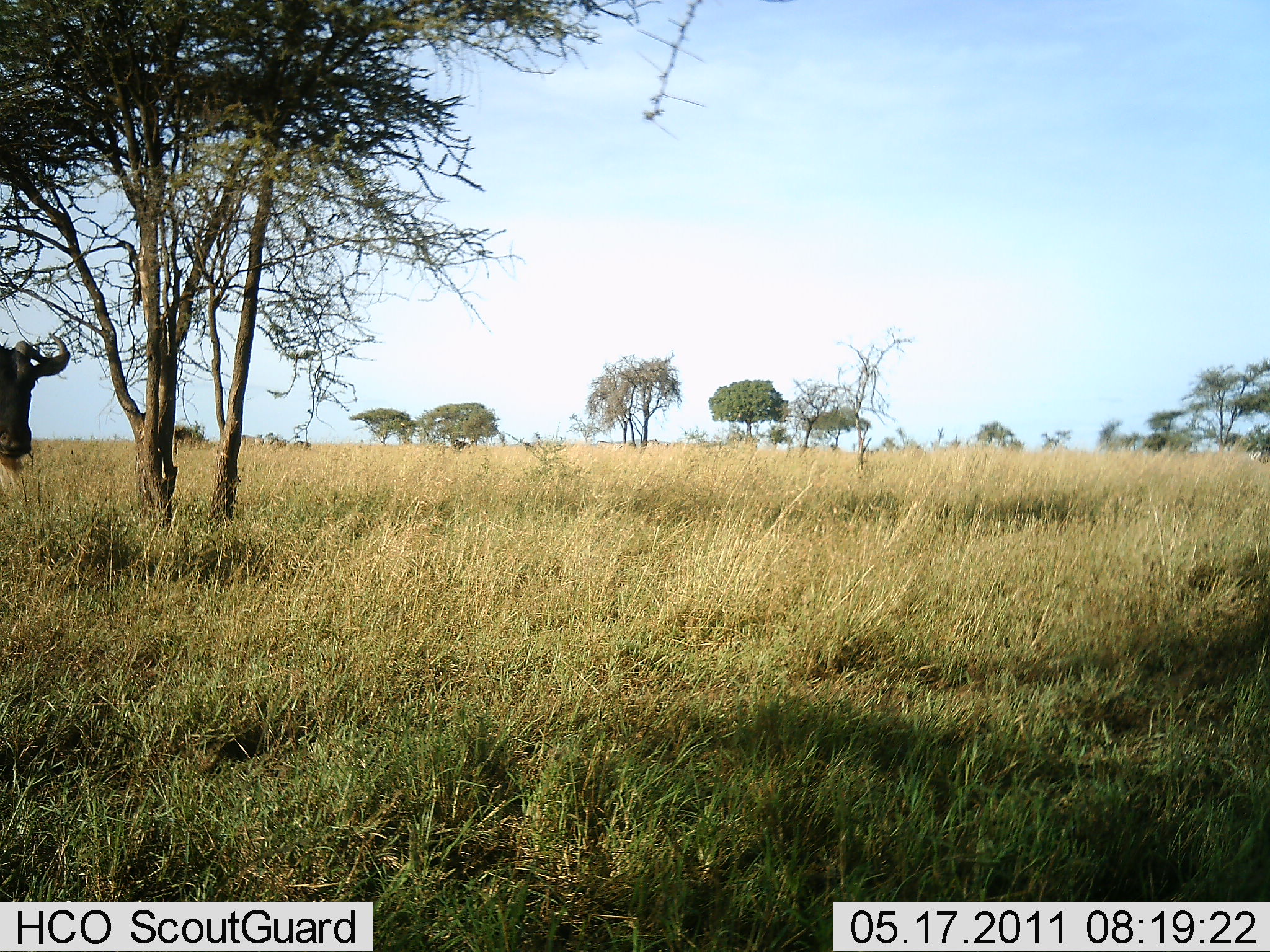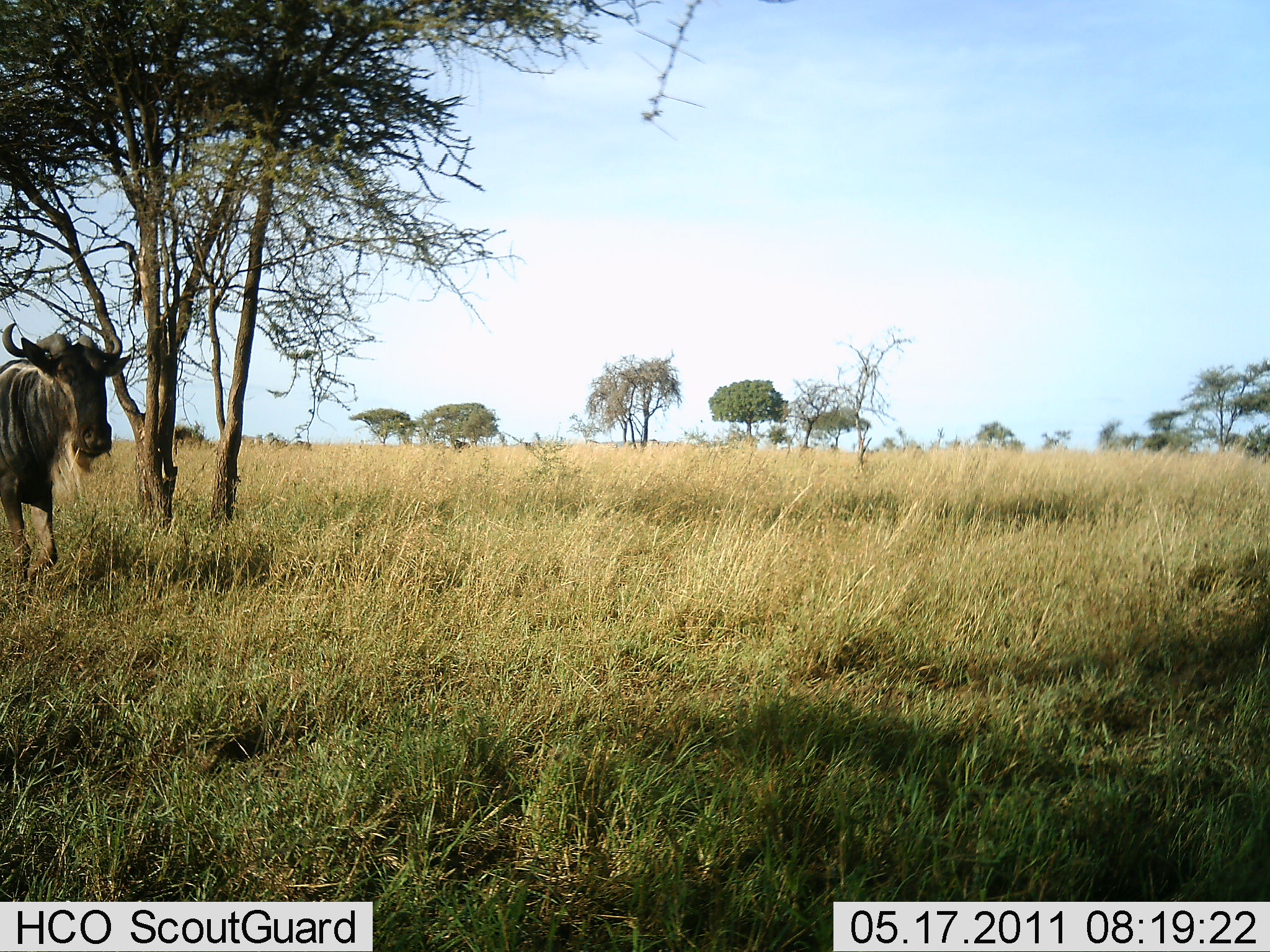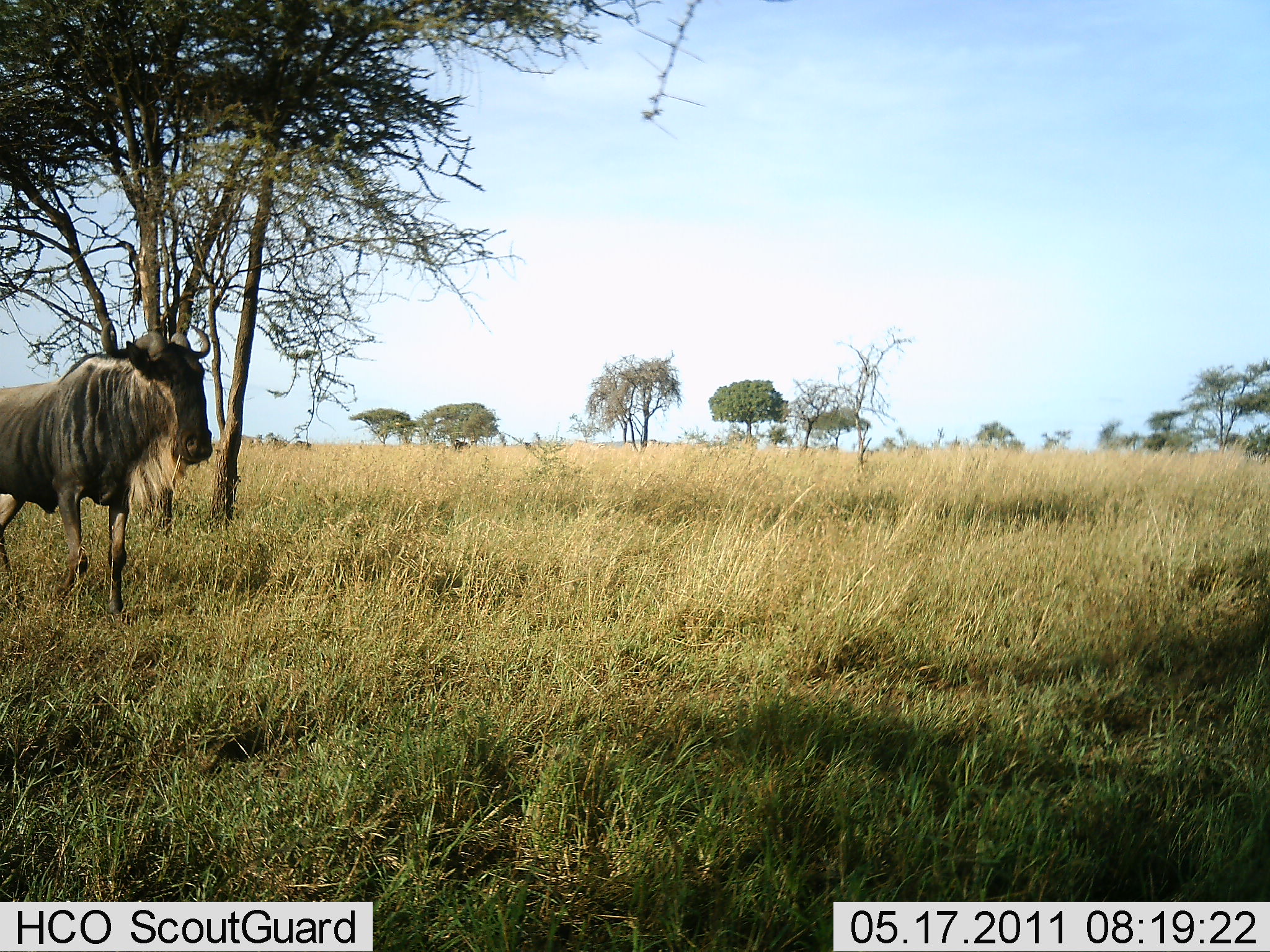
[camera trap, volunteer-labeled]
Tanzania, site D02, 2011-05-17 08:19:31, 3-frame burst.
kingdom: Animalia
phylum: Chordata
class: Mammalia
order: Artiodactyla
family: Bovidae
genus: Connochaetes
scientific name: Connochaetes taurinus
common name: blue wildebeest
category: wildebeest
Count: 1.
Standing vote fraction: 0%.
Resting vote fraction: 0%.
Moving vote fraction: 100%.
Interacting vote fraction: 0%.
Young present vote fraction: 0%.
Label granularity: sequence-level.